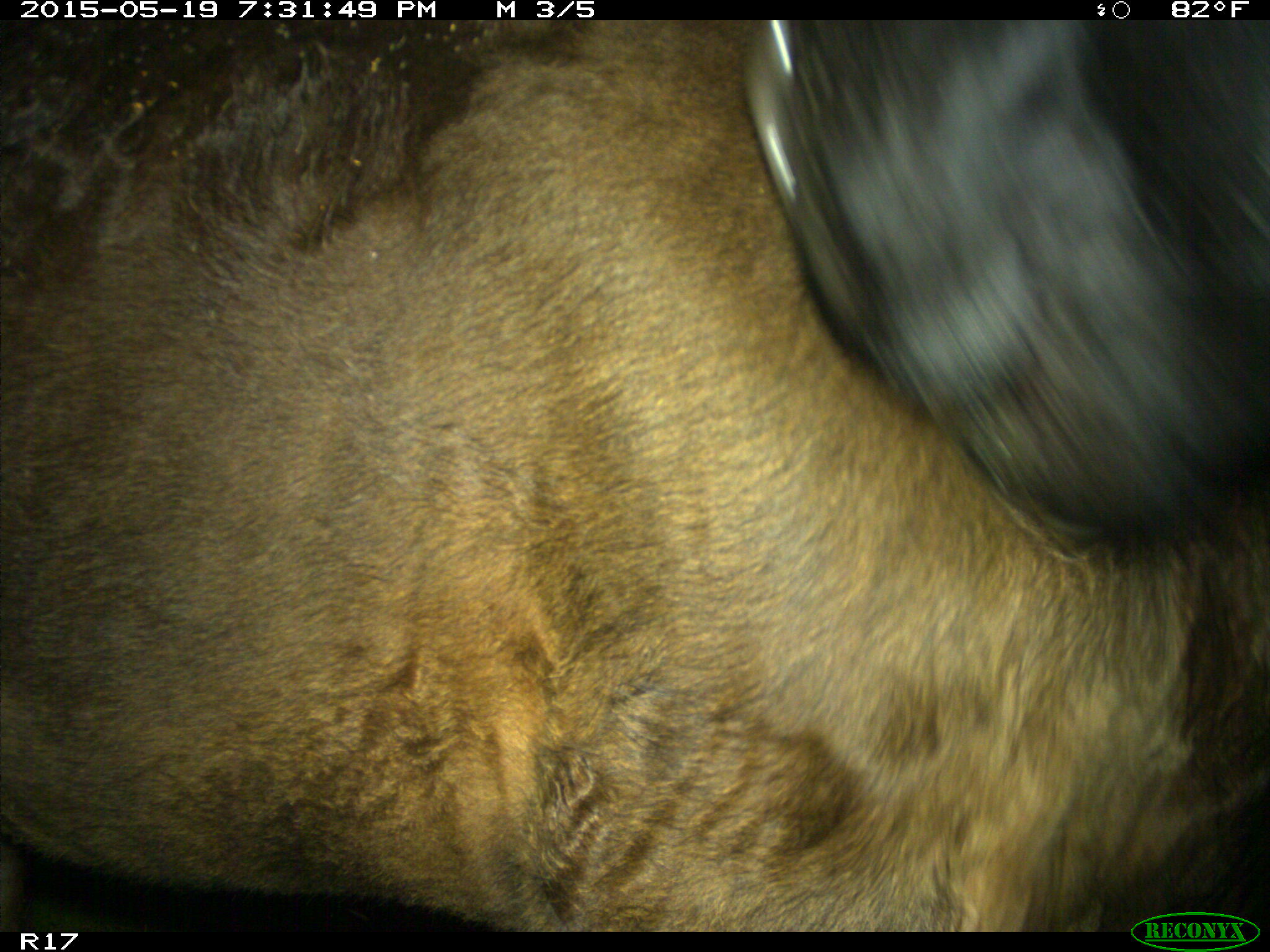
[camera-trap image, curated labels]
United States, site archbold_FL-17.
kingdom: Animalia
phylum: Chordata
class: Mammalia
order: Artiodactyla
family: Bovidae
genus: Bos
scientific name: Bos taurus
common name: domestic cow